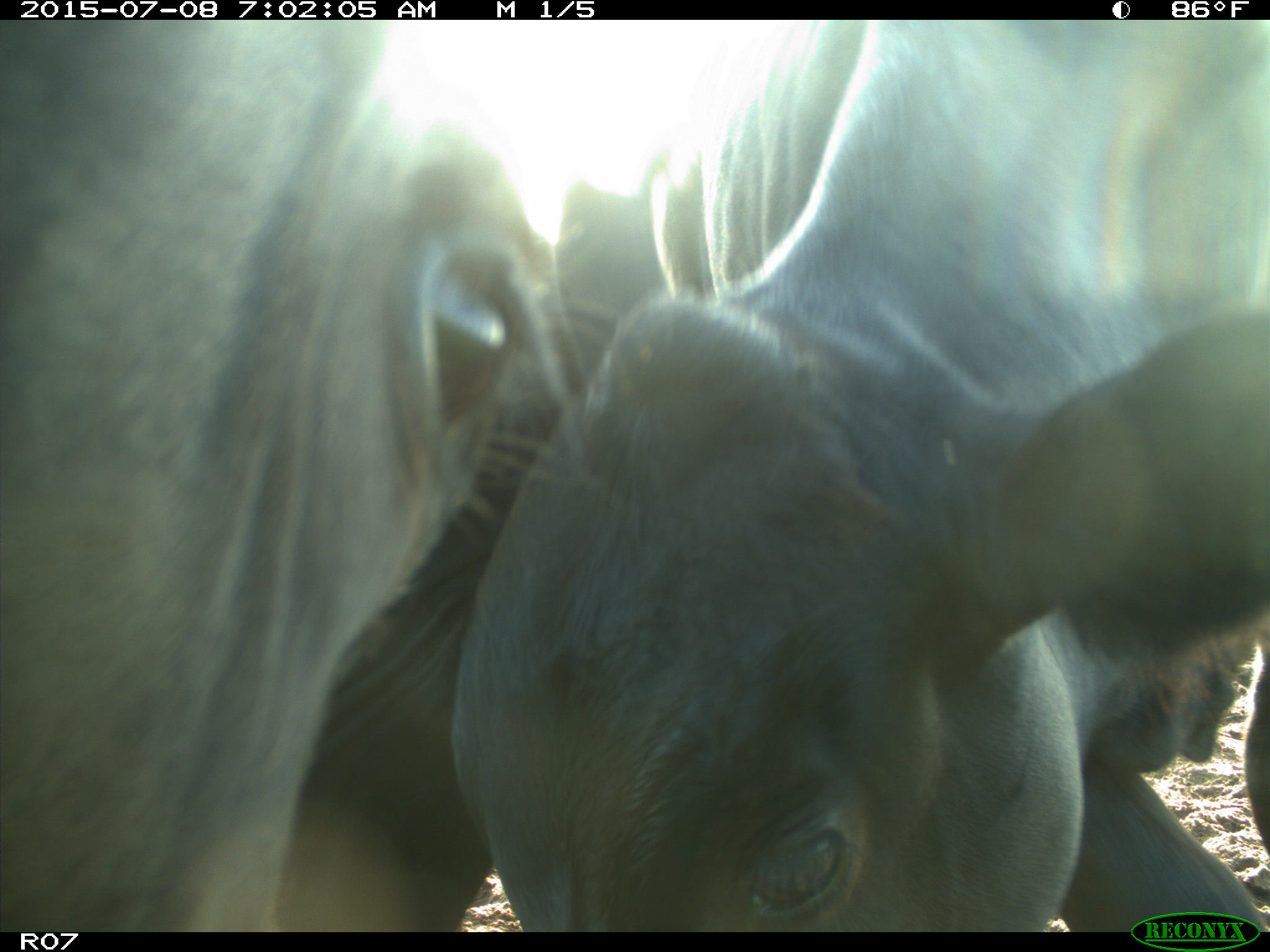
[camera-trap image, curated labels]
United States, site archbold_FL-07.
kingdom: Animalia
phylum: Chordata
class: Mammalia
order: Artiodactyla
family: Bovidae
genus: Bos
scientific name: Bos taurus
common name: domestic cow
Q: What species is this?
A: Bos taurus (domestic cow).